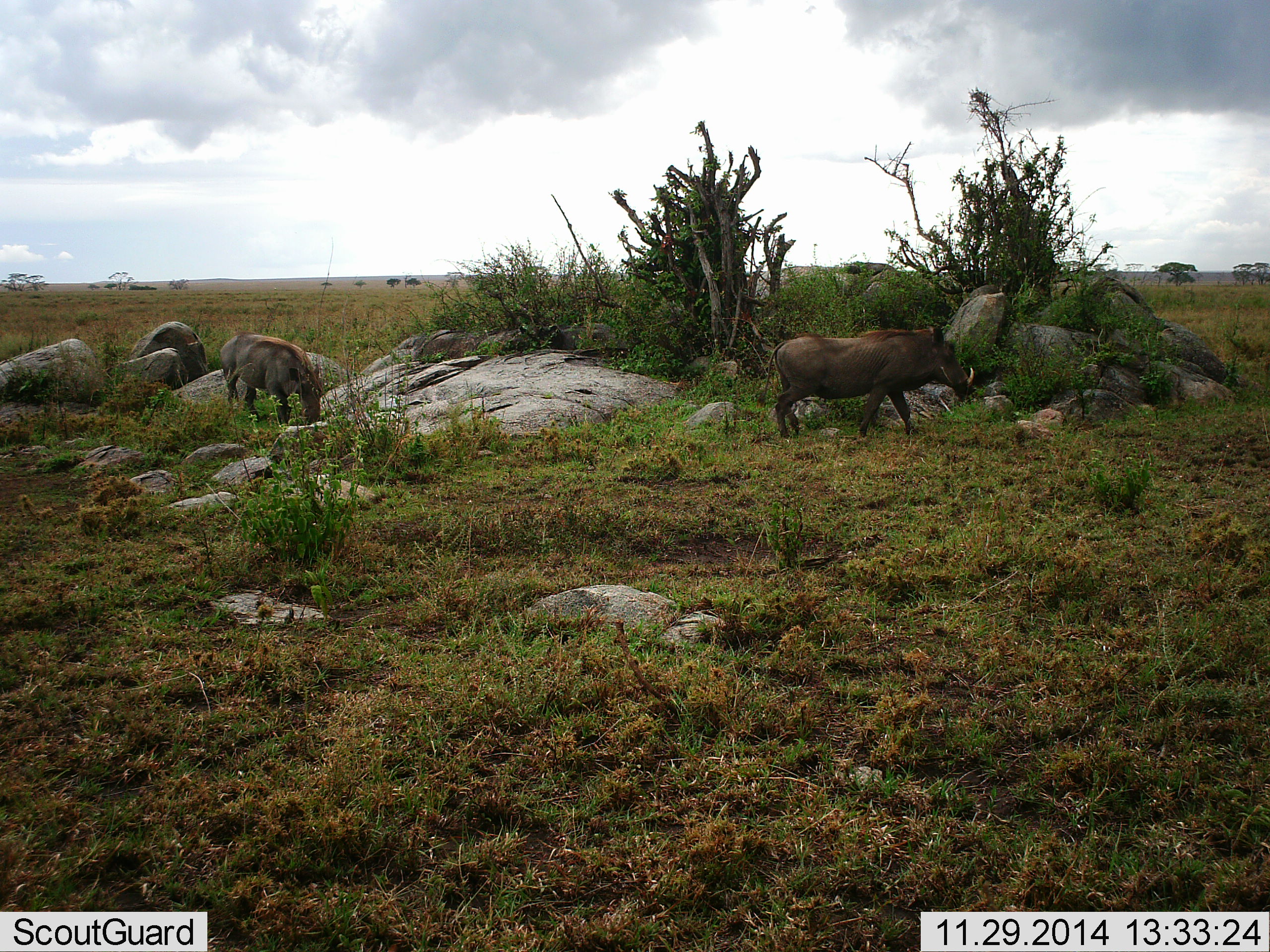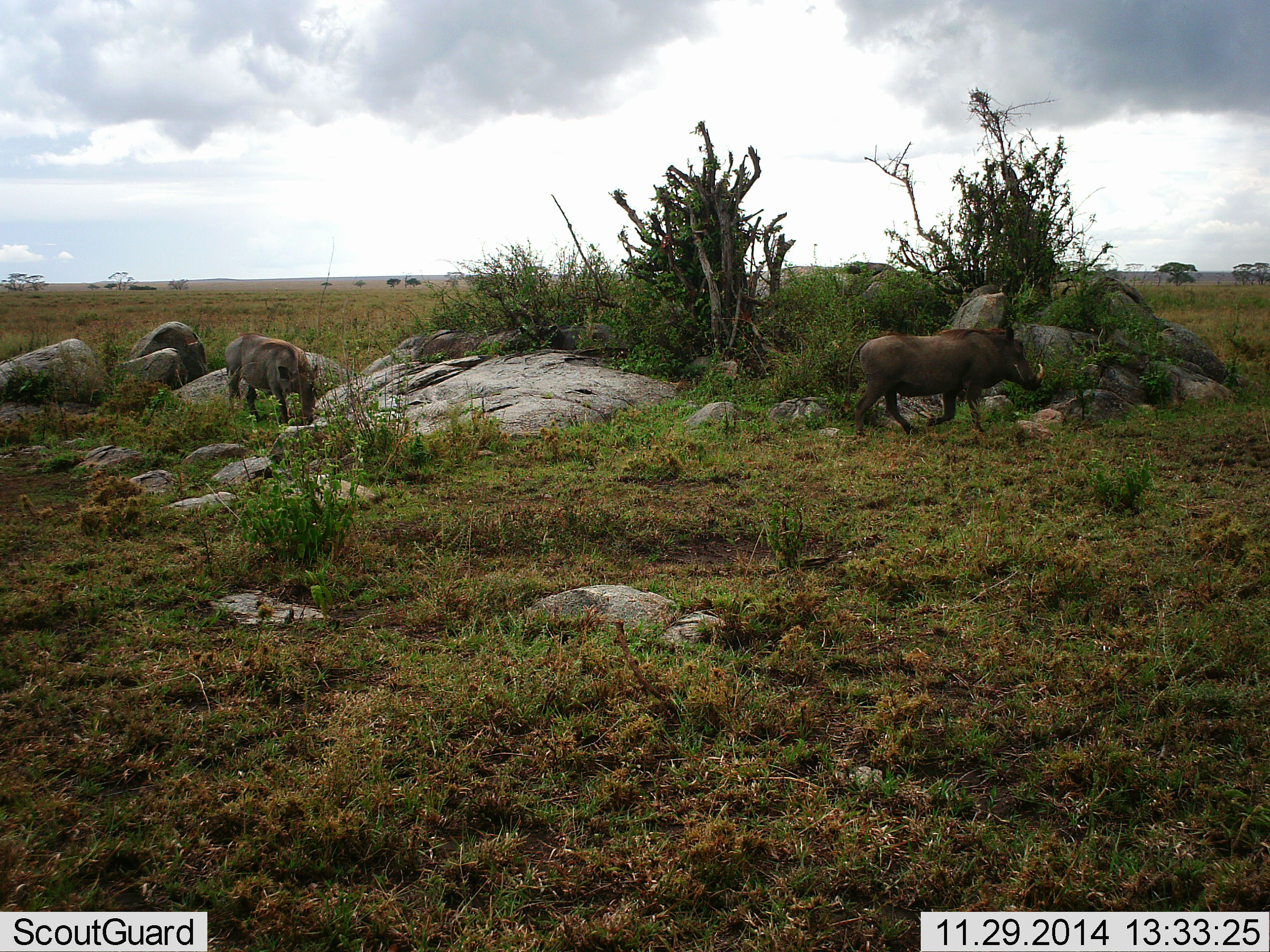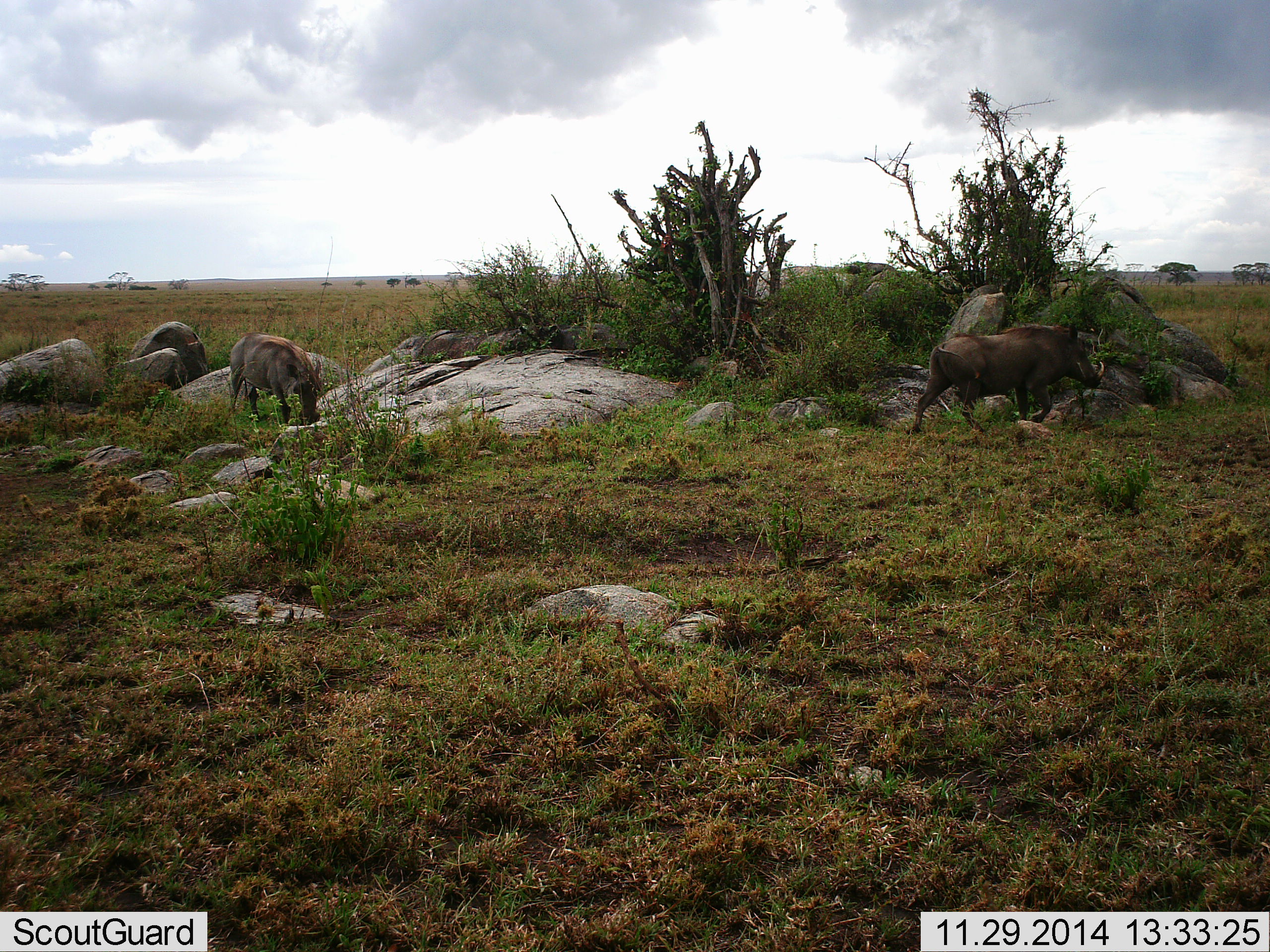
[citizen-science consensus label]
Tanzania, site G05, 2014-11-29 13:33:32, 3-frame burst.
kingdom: Animalia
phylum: Chordata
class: Mammalia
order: Artiodactyla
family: Suidae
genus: Phacochoerus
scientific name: Phacochoerus africanus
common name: warthog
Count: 2.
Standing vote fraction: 36%.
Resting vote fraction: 0%.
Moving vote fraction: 82%.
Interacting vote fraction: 0%.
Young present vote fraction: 0%.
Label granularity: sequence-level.